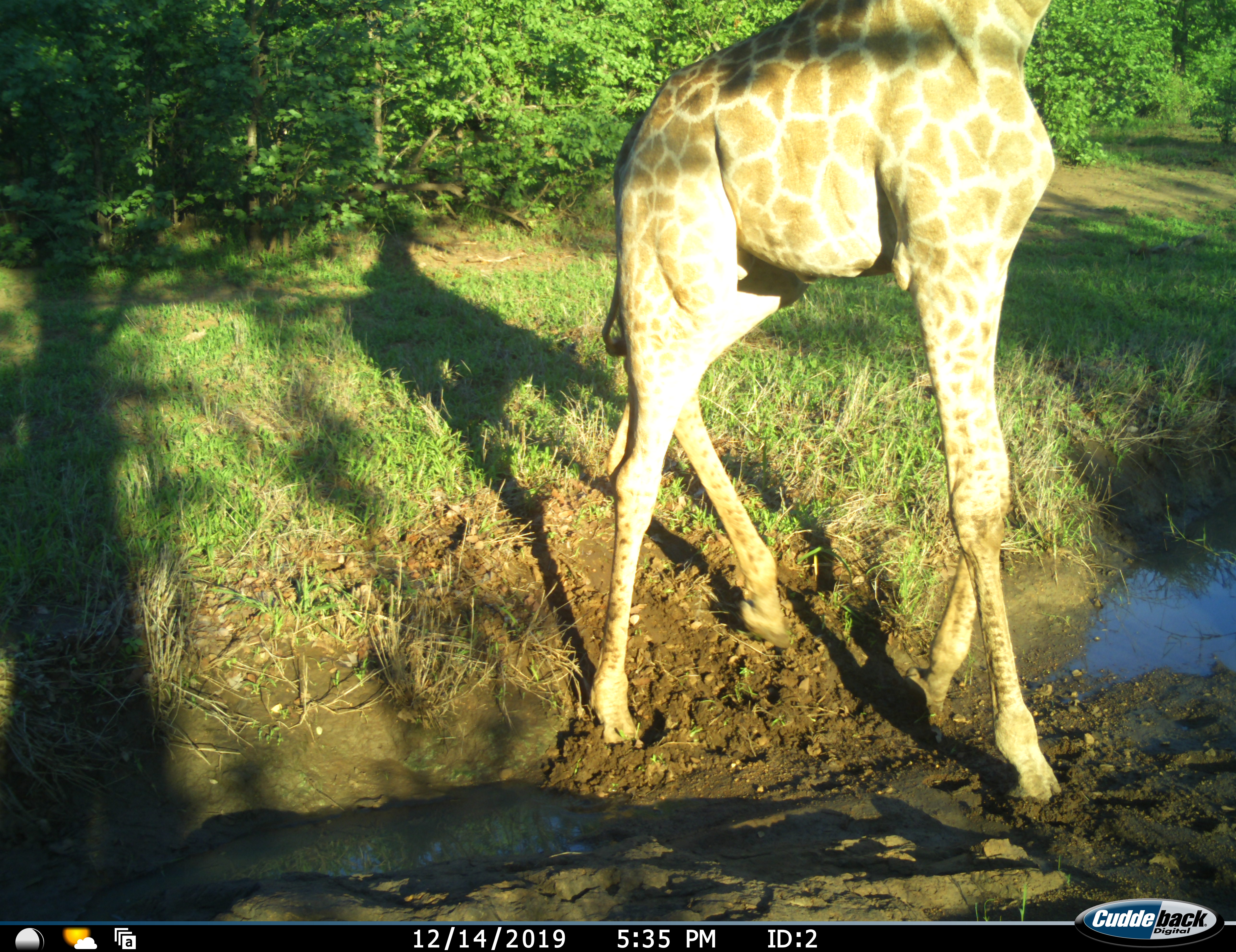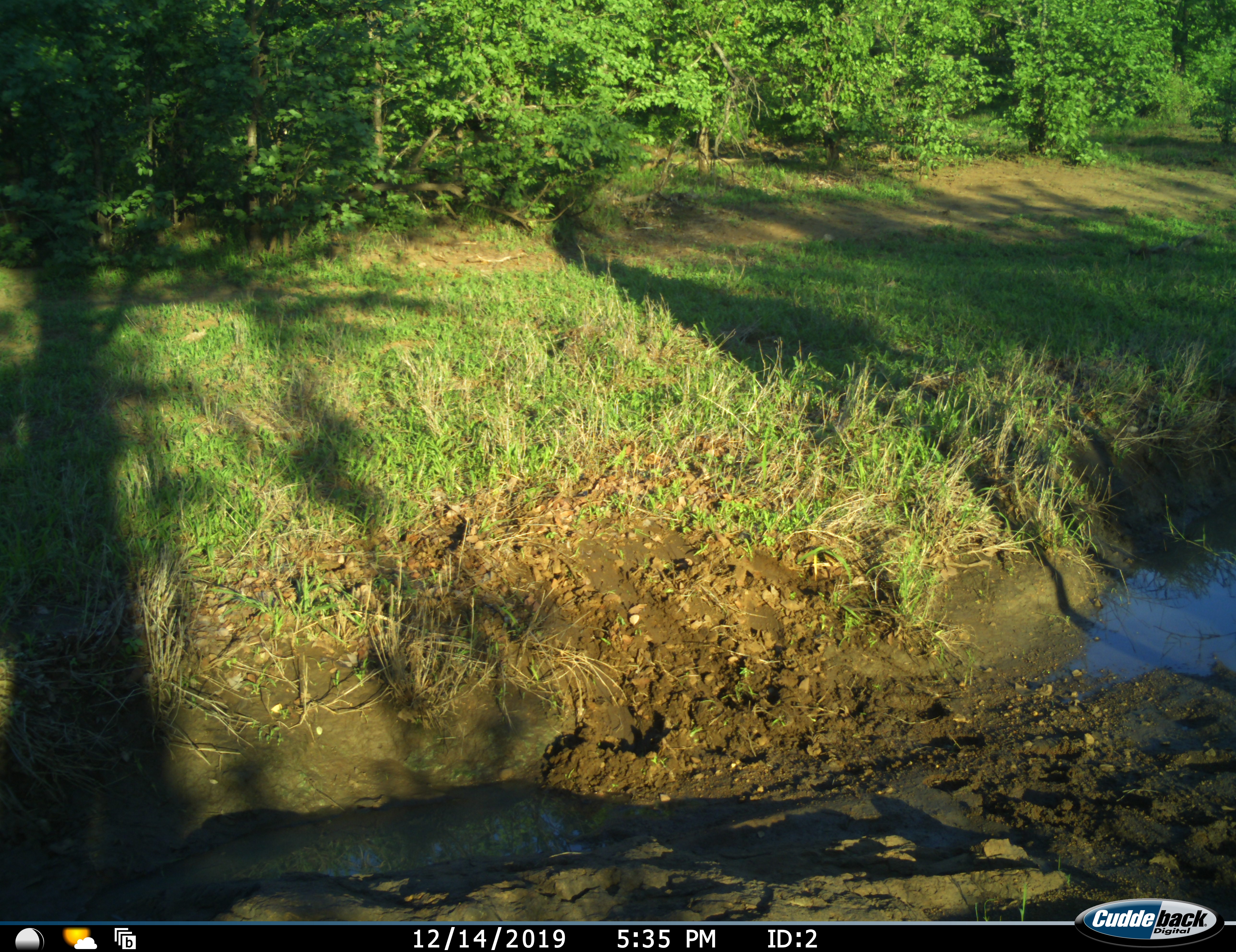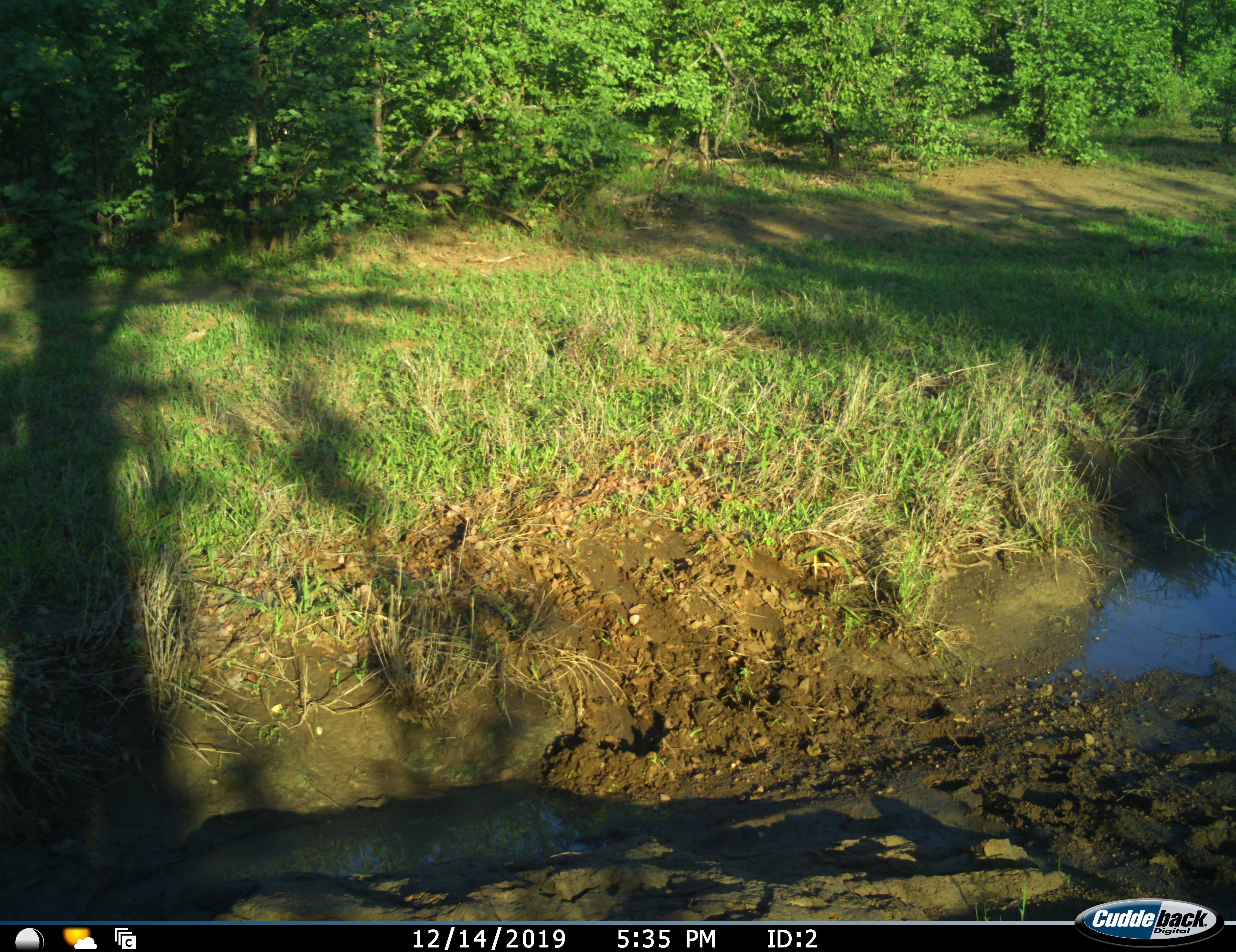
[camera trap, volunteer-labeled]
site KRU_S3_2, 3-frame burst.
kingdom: Animalia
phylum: Chordata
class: Mammalia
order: Artiodactyla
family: Giraffidae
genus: Giraffa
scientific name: Giraffa camelopardalis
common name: giraffe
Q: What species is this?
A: Giraffe (Giraffa camelopardalis).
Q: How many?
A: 1.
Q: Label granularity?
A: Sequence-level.